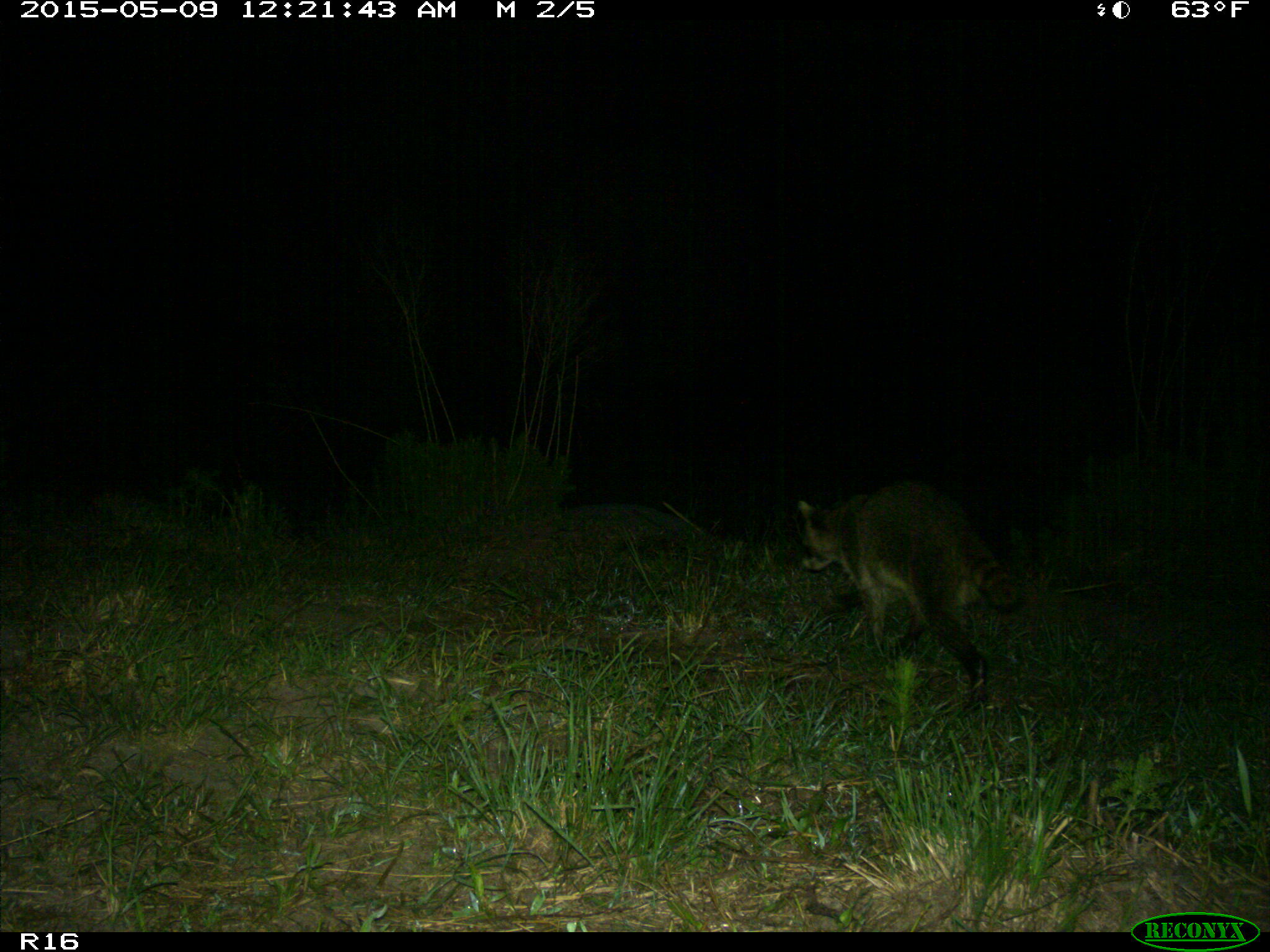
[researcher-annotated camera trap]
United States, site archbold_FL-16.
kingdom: Animalia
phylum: Chordata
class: Mammalia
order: Artiodactyla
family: Bovidae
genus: Bos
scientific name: Bos taurus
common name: domestic cow